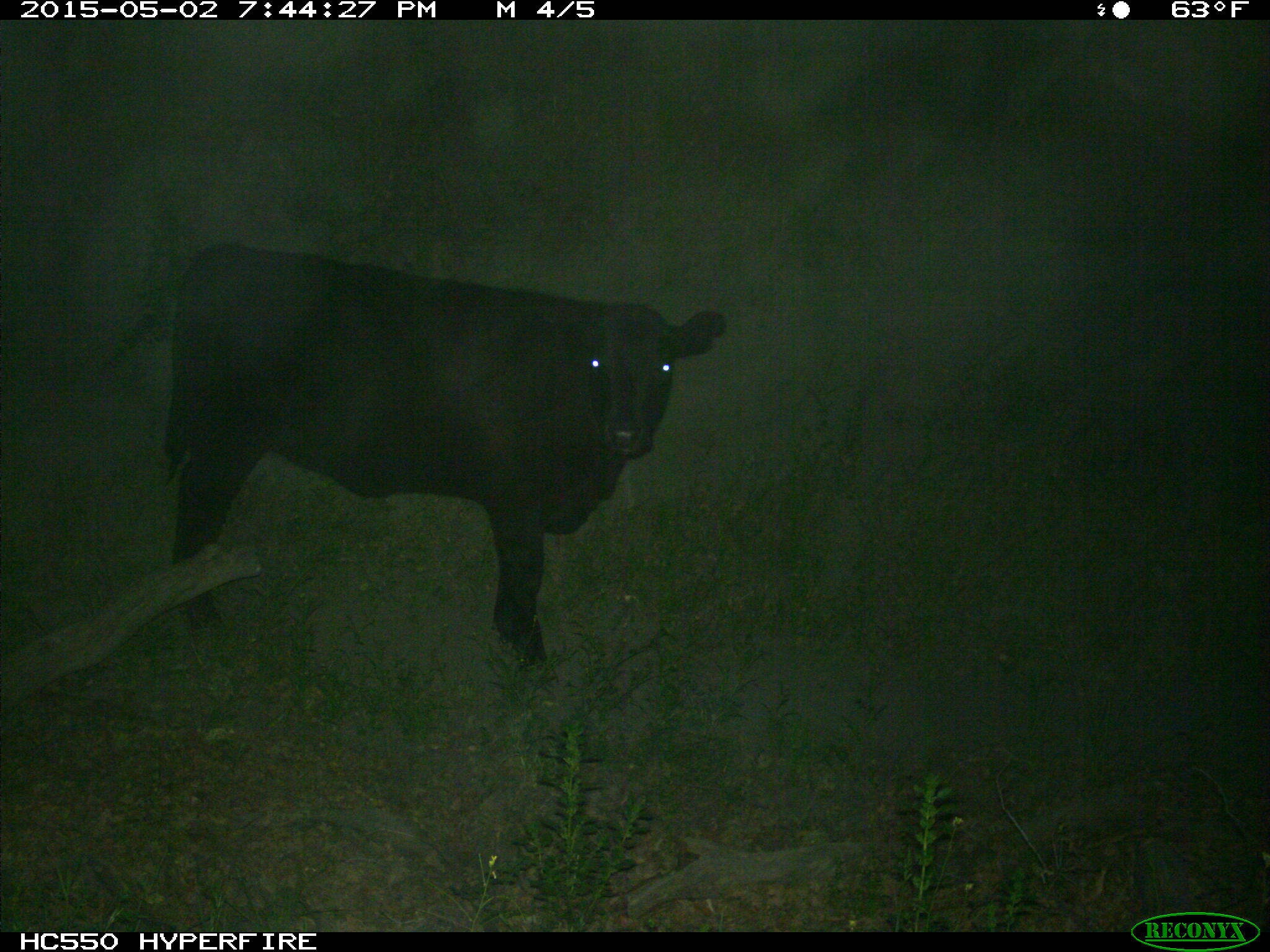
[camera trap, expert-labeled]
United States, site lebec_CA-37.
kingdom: Animalia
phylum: Chordata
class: Mammalia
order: Artiodactyla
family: Bovidae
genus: Bos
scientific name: Bos taurus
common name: domestic cow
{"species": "Bos taurus (domestic cow)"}